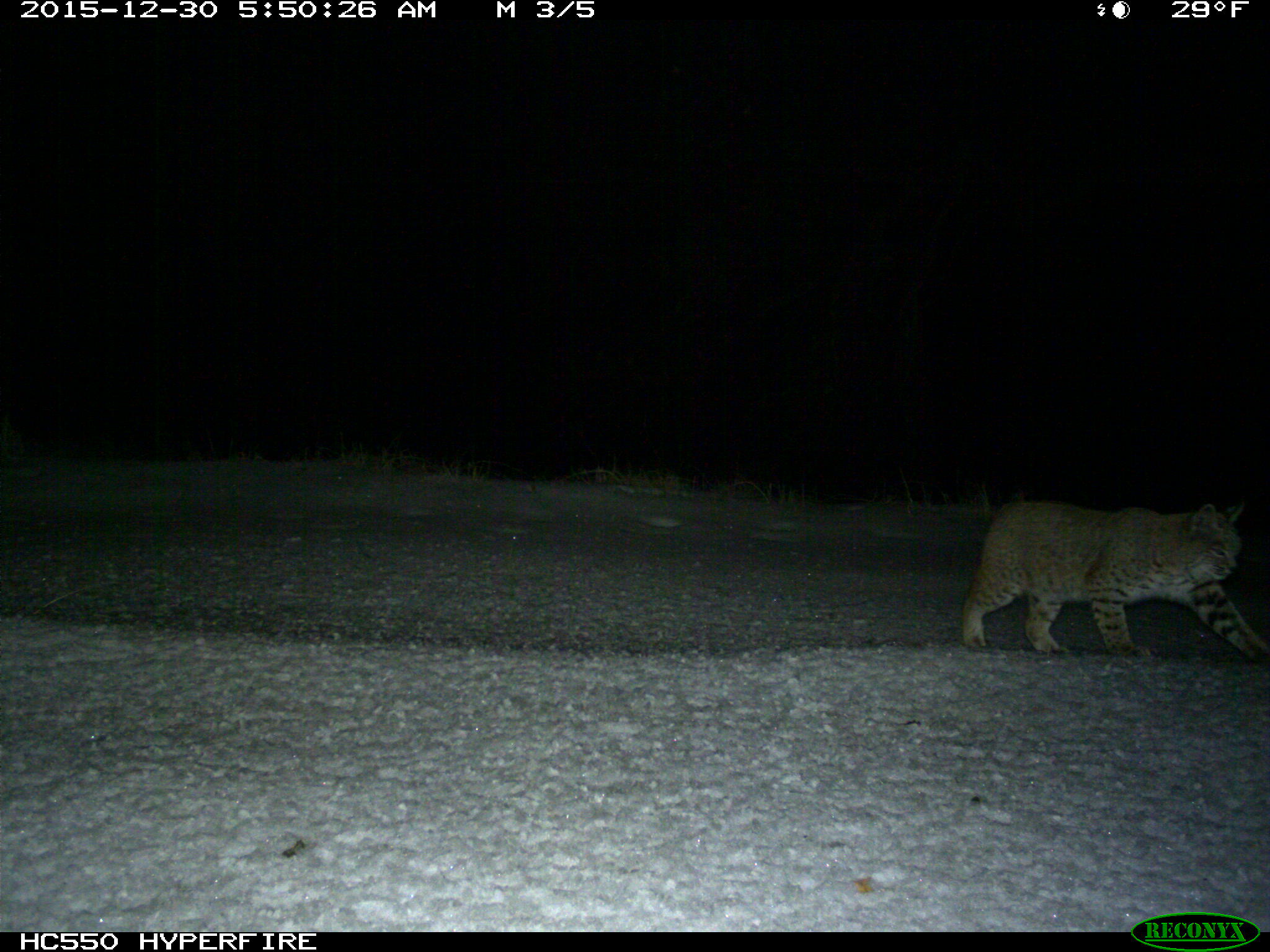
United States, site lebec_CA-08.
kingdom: Animalia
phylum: Chordata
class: Mammalia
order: Carnivora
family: Felidae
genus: Lynx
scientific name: Lynx rufus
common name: bobcat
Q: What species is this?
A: Lynx rufus (bobcat).